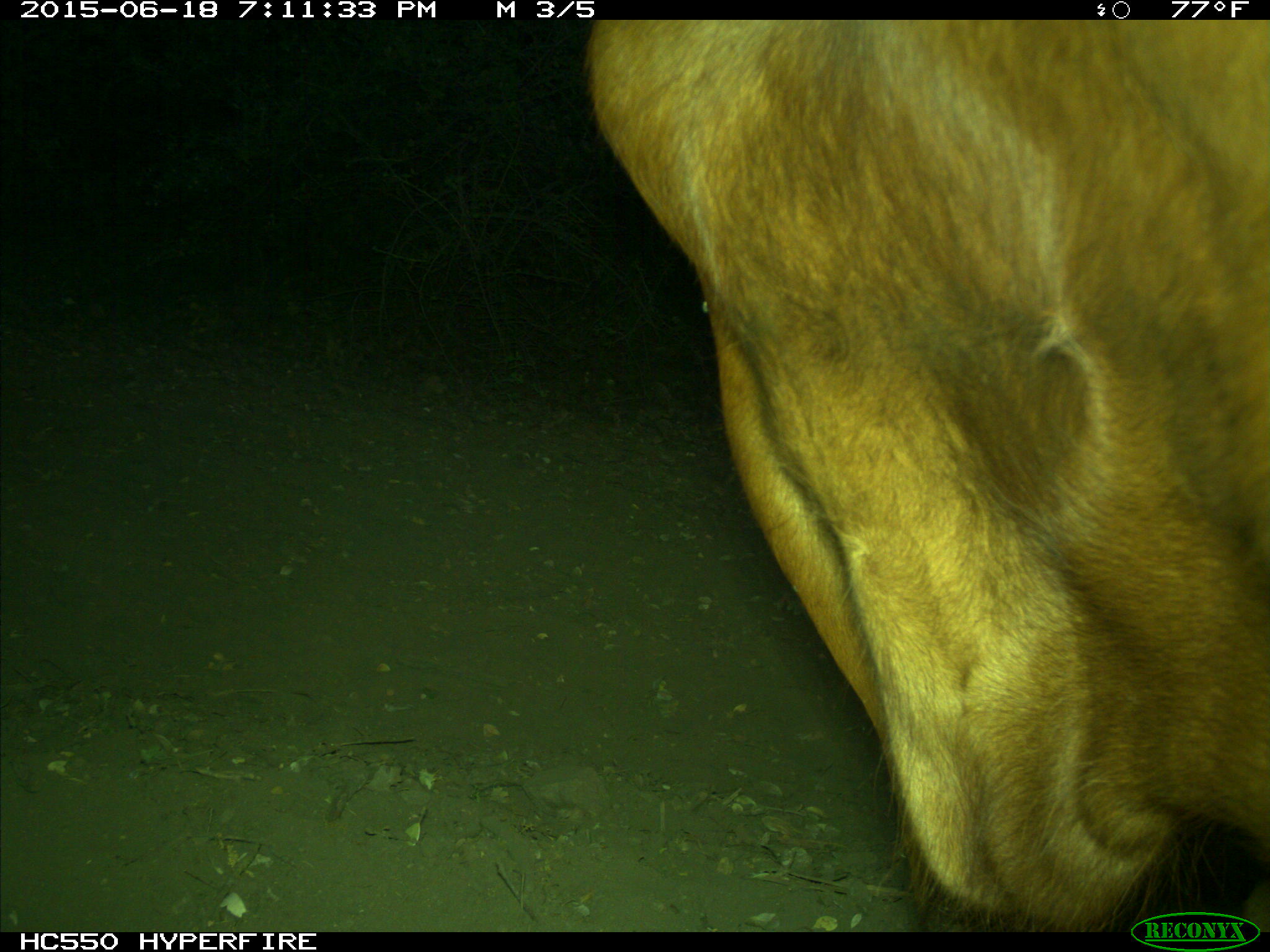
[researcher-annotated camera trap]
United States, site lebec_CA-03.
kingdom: Animalia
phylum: Chordata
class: Mammalia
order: Artiodactyla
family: Bovidae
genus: Bos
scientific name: Bos taurus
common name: domestic cow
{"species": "Bos taurus (domestic cow)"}